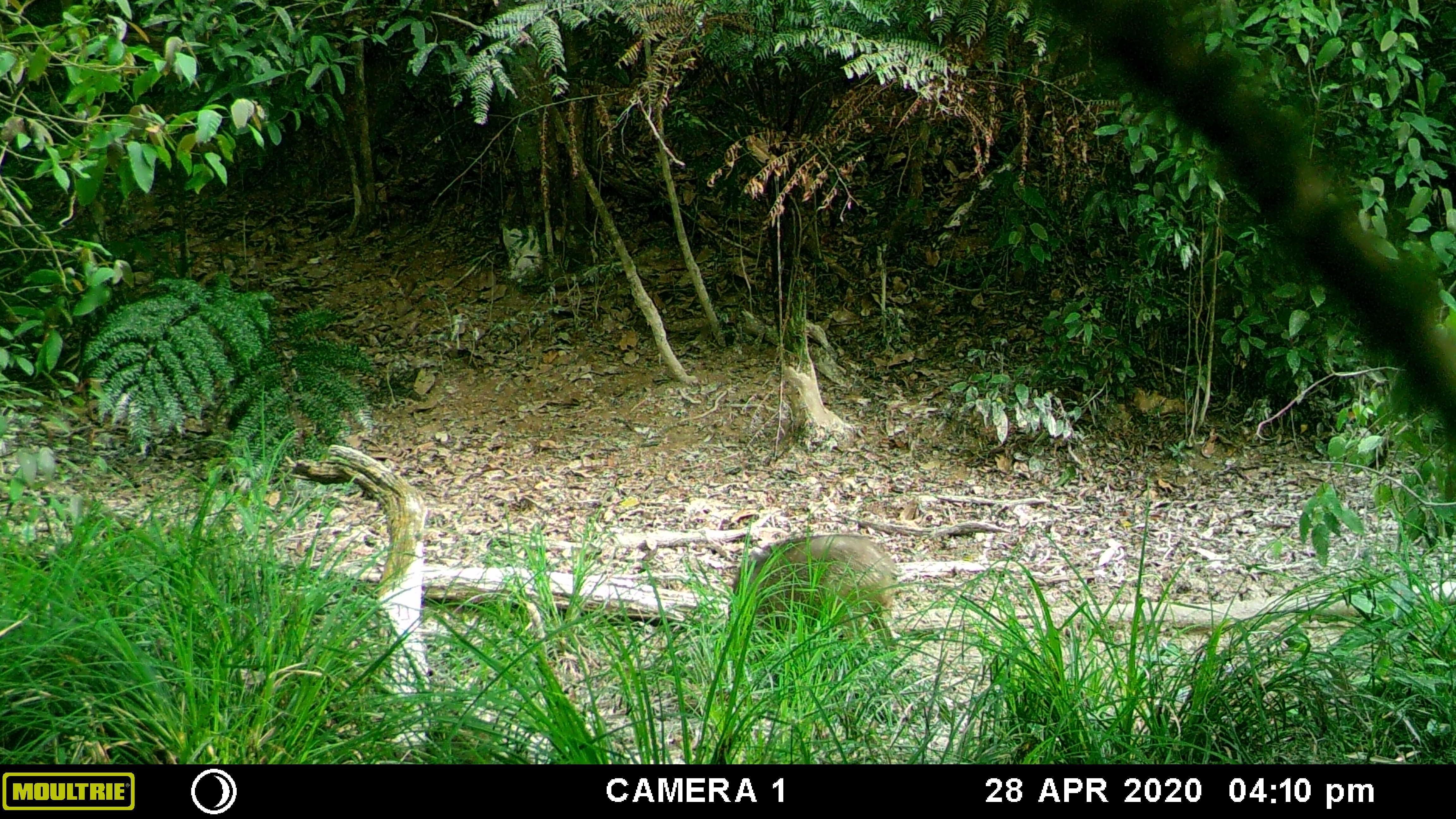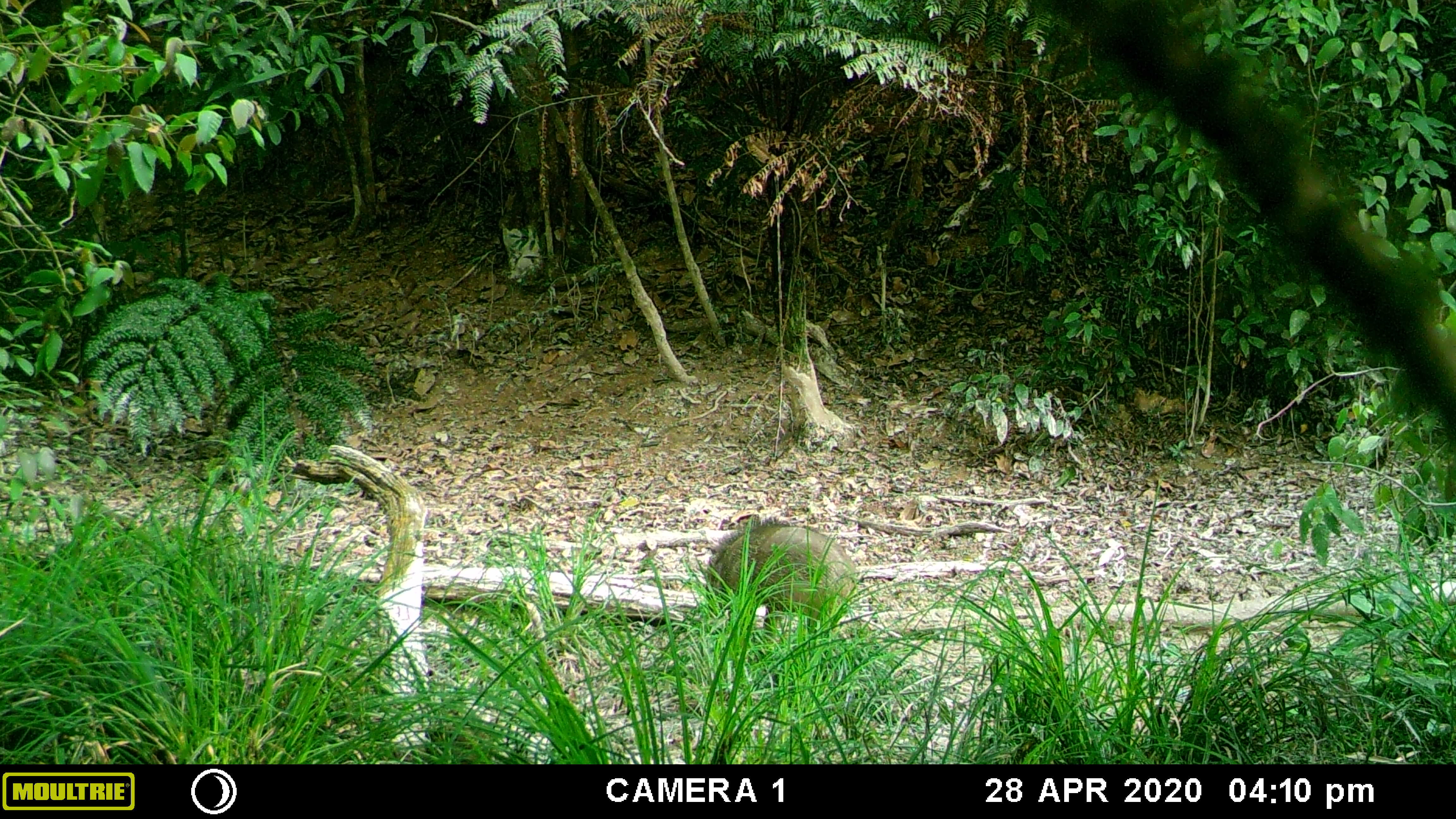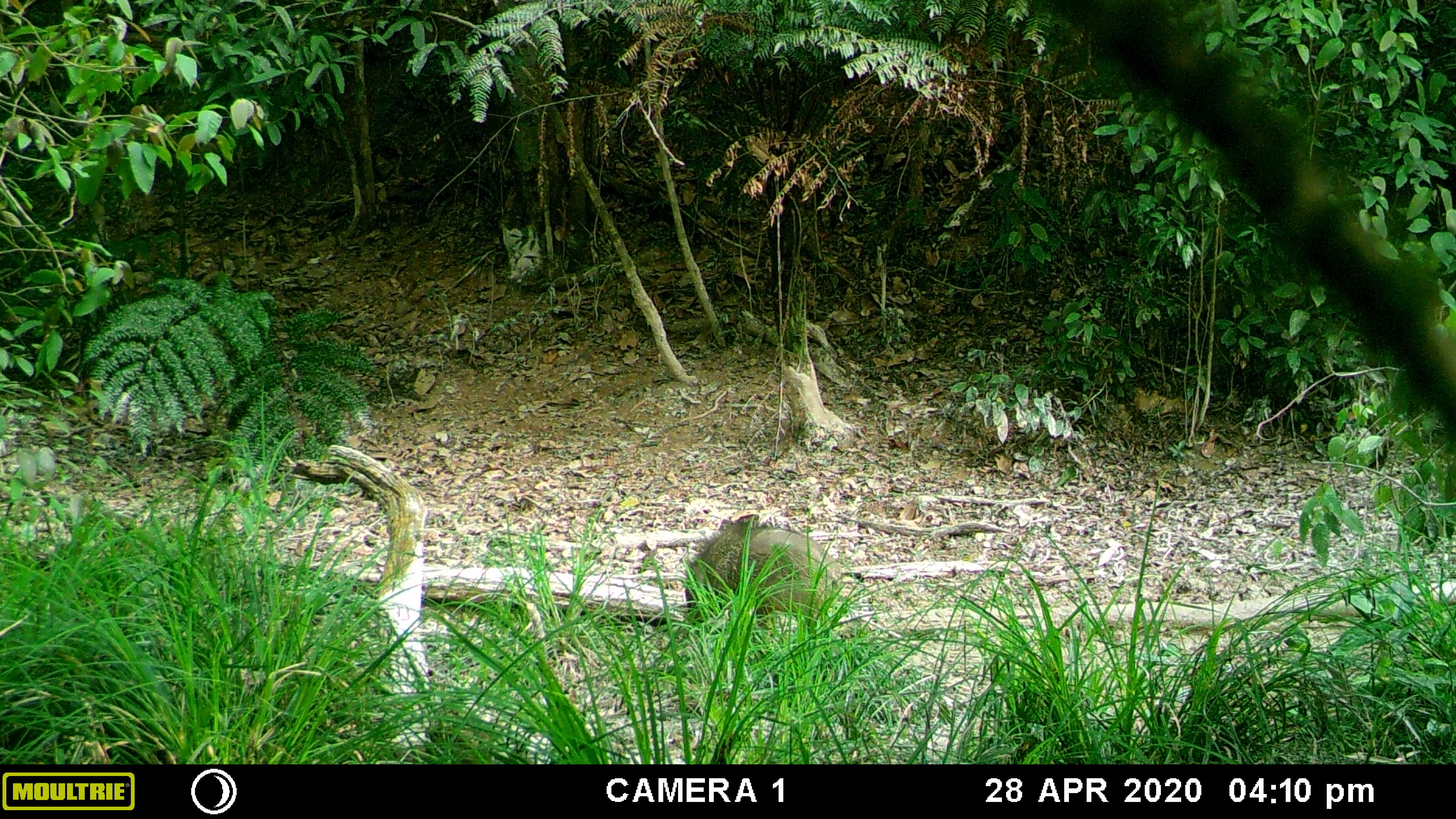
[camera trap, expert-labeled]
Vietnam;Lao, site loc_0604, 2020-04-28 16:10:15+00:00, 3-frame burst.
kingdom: Animalia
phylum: Chordata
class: Mammalia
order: Artiodactyla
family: Suidae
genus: Sus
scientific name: Sus scrofa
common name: eurasian wild pig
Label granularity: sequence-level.